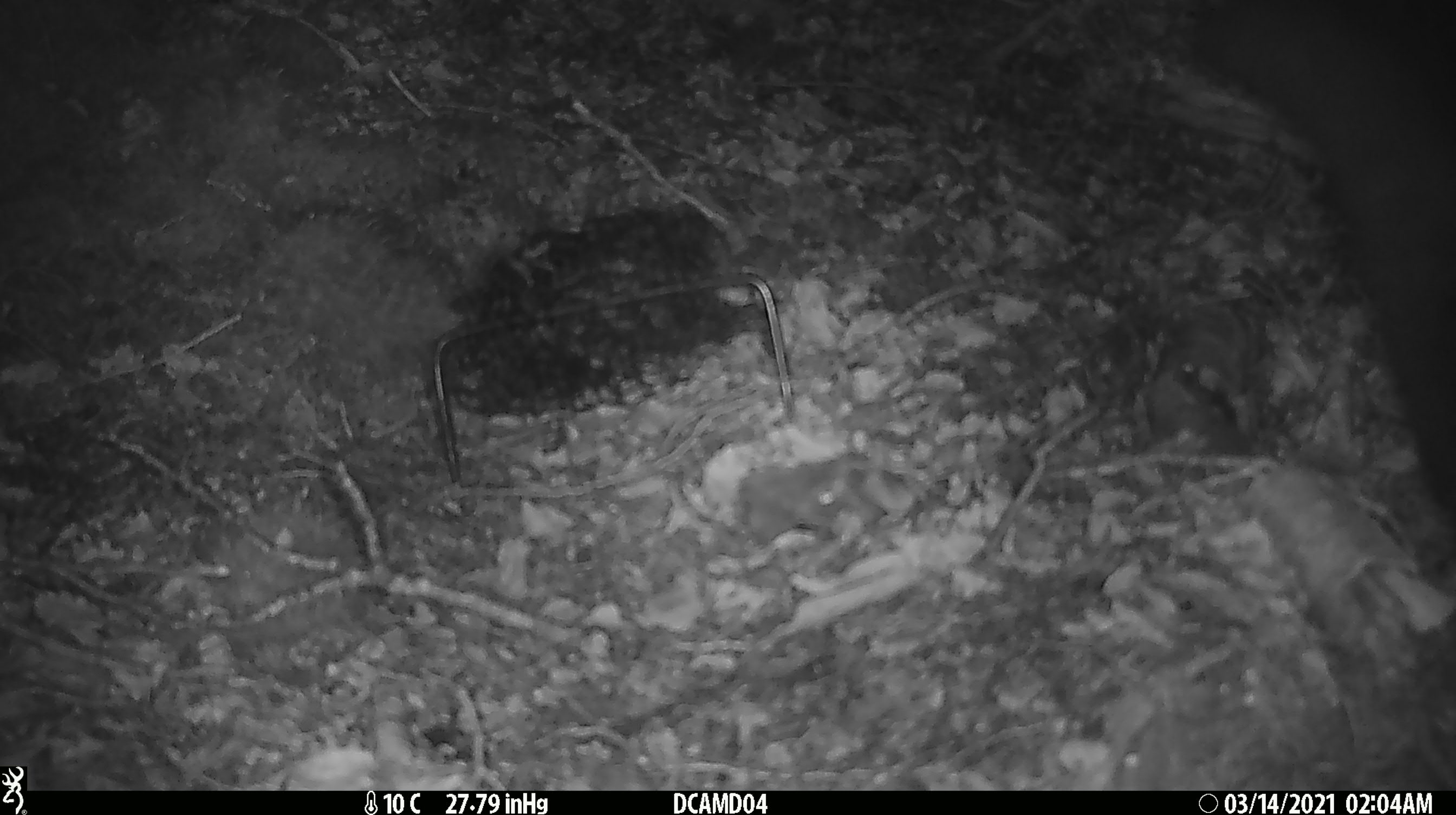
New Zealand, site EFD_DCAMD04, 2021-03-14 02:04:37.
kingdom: Animalia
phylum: Chordata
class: Mammalia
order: Diprotodontia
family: Phalangeridae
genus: Trichosurus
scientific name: Trichosurus vulpecula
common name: common brushtail possum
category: possum